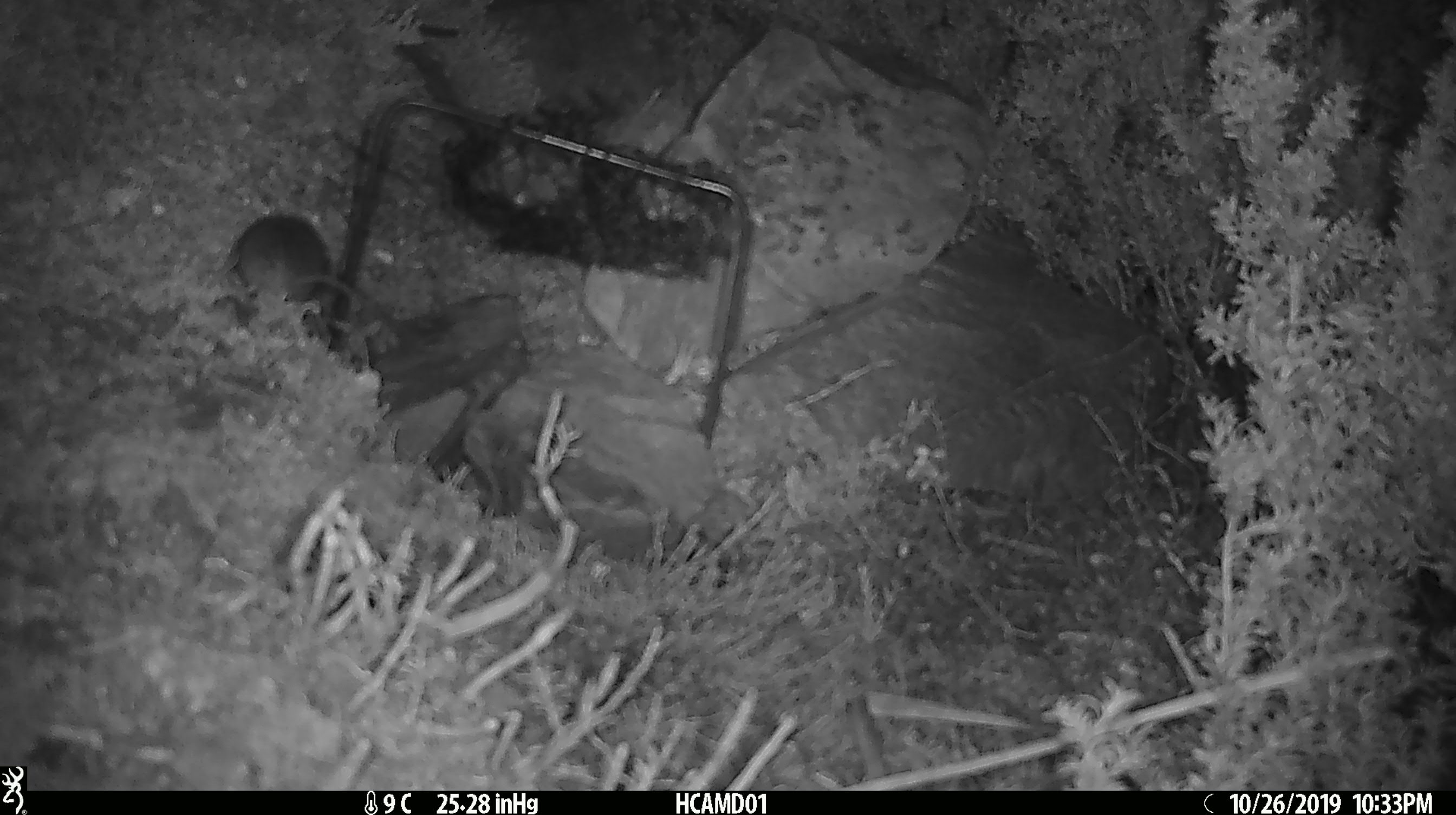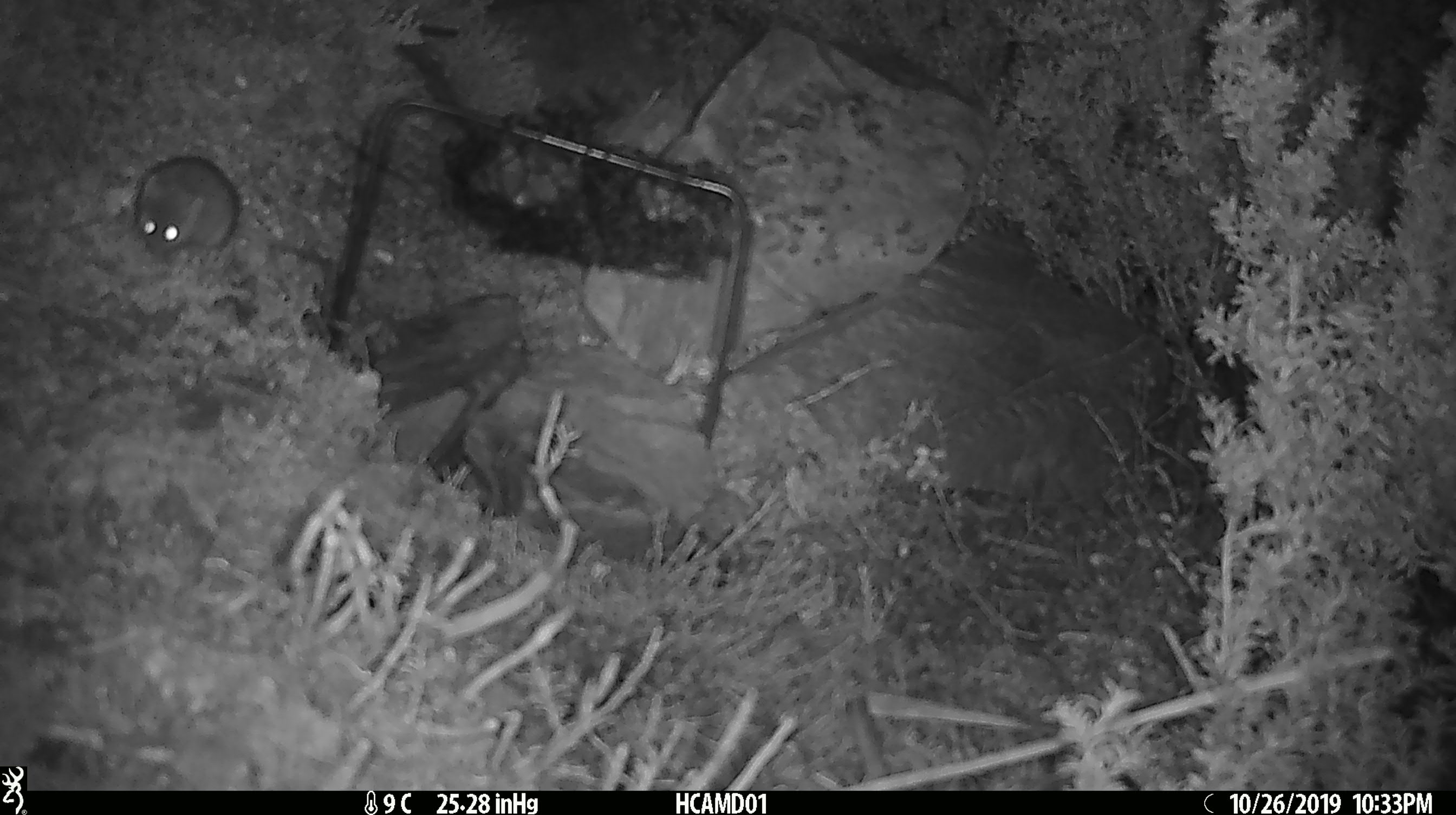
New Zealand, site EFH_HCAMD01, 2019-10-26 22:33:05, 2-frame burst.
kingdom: Animalia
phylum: Chordata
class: Mammalia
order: Rodentia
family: Muridae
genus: Mus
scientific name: Mus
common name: mouse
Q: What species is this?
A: Mouse (Mus).